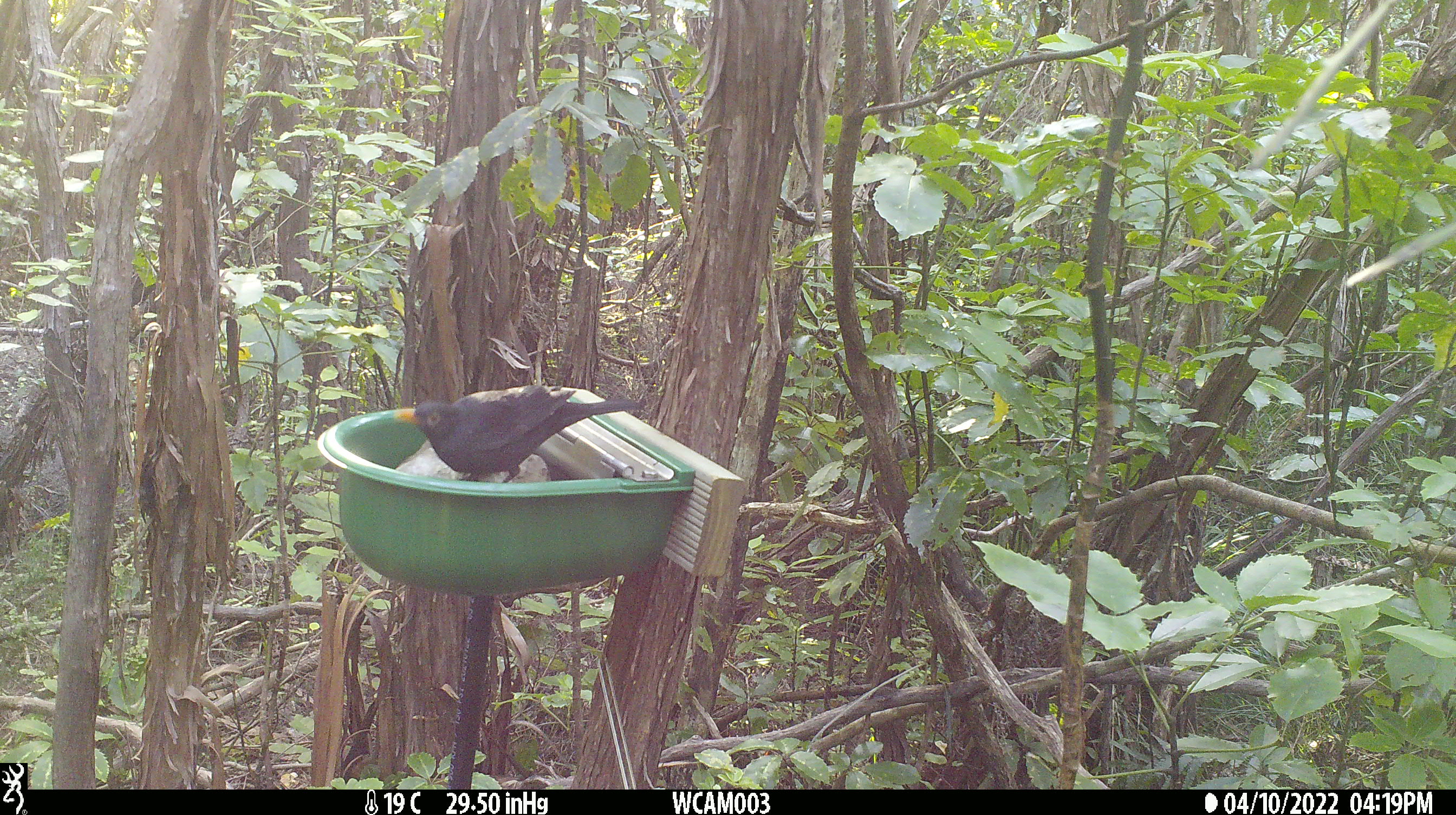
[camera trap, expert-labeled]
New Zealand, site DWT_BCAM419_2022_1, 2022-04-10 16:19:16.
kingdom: Animalia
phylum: Chordata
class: Aves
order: Passeriformes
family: Turdidae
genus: Turdus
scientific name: Turdus merula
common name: eurasian blackbird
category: blackbird